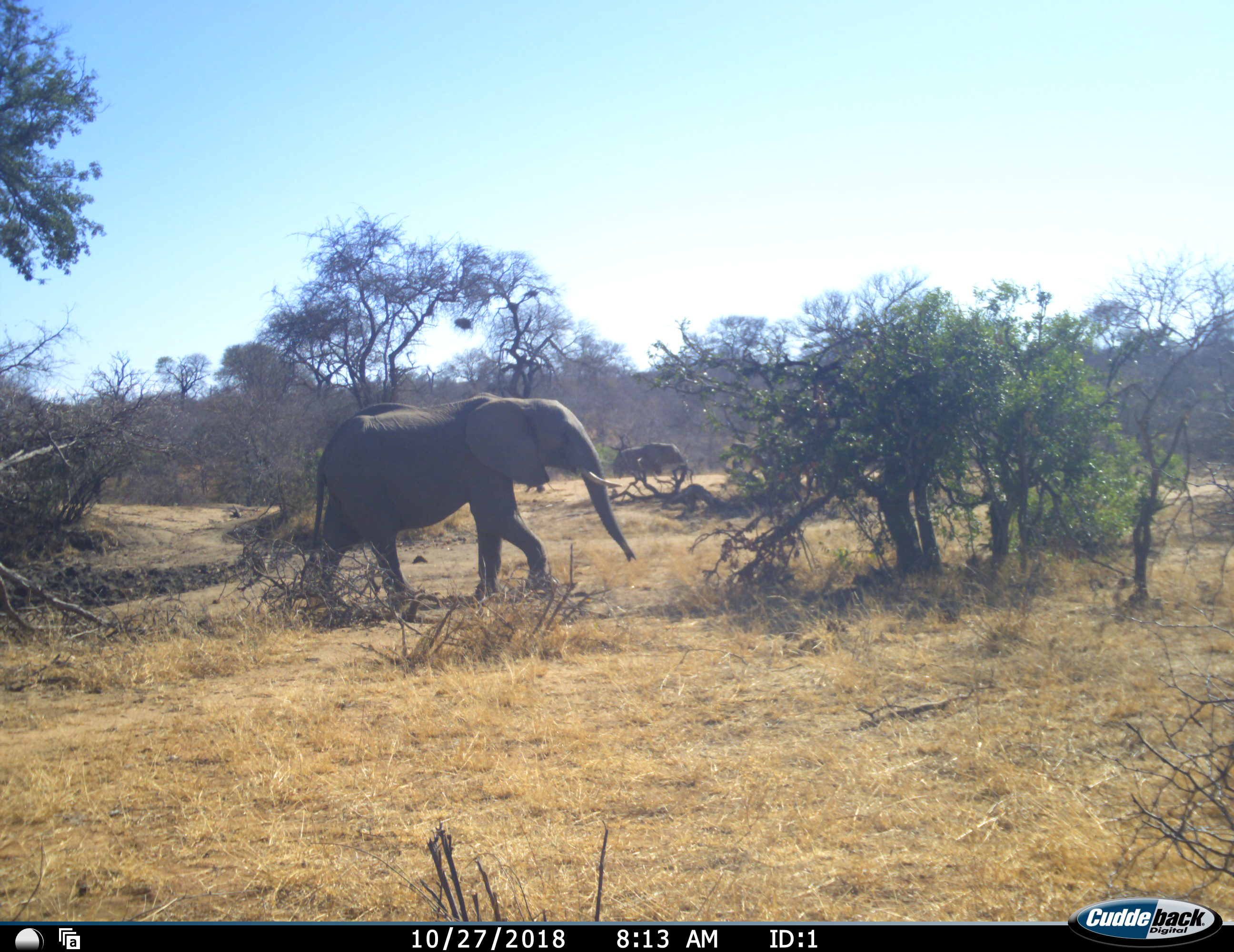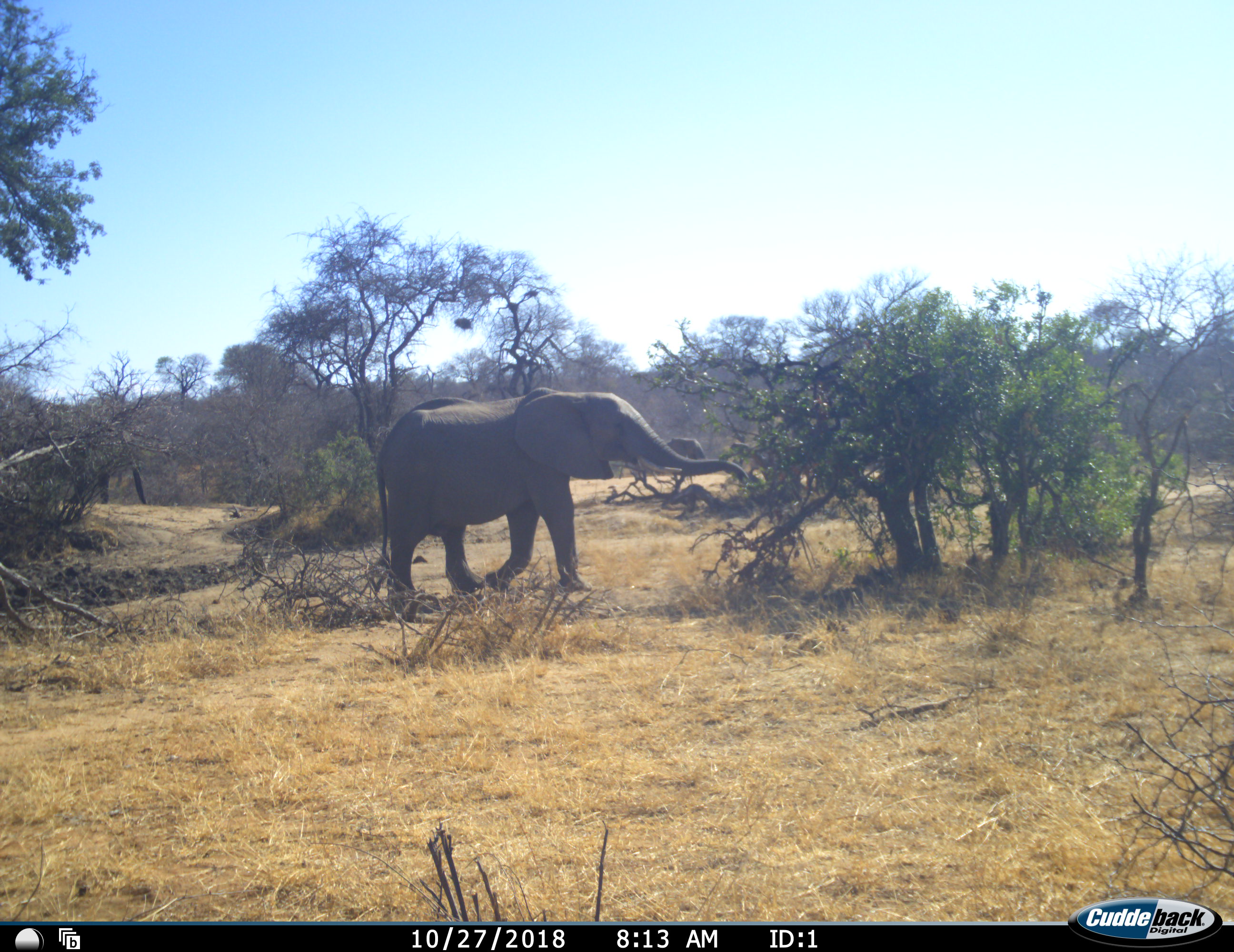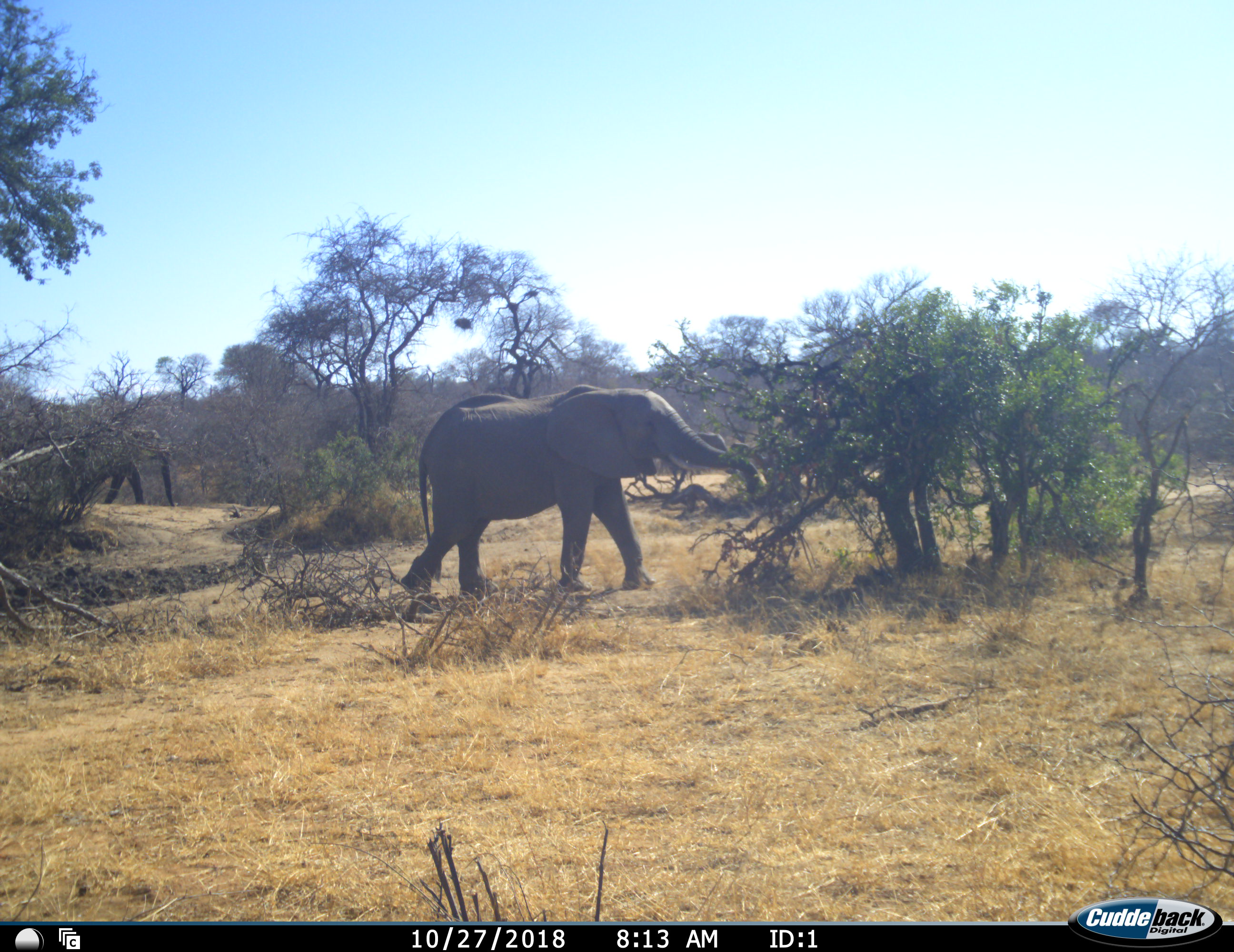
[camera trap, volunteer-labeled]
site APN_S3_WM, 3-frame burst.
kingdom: Animalia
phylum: Chordata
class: Mammalia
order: Proboscidea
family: Elephantidae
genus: Loxodonta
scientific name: Loxodonta africana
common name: african bush elephant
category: elephant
Elephant (african bush elephant) (Loxodonta africana), count 3. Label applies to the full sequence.